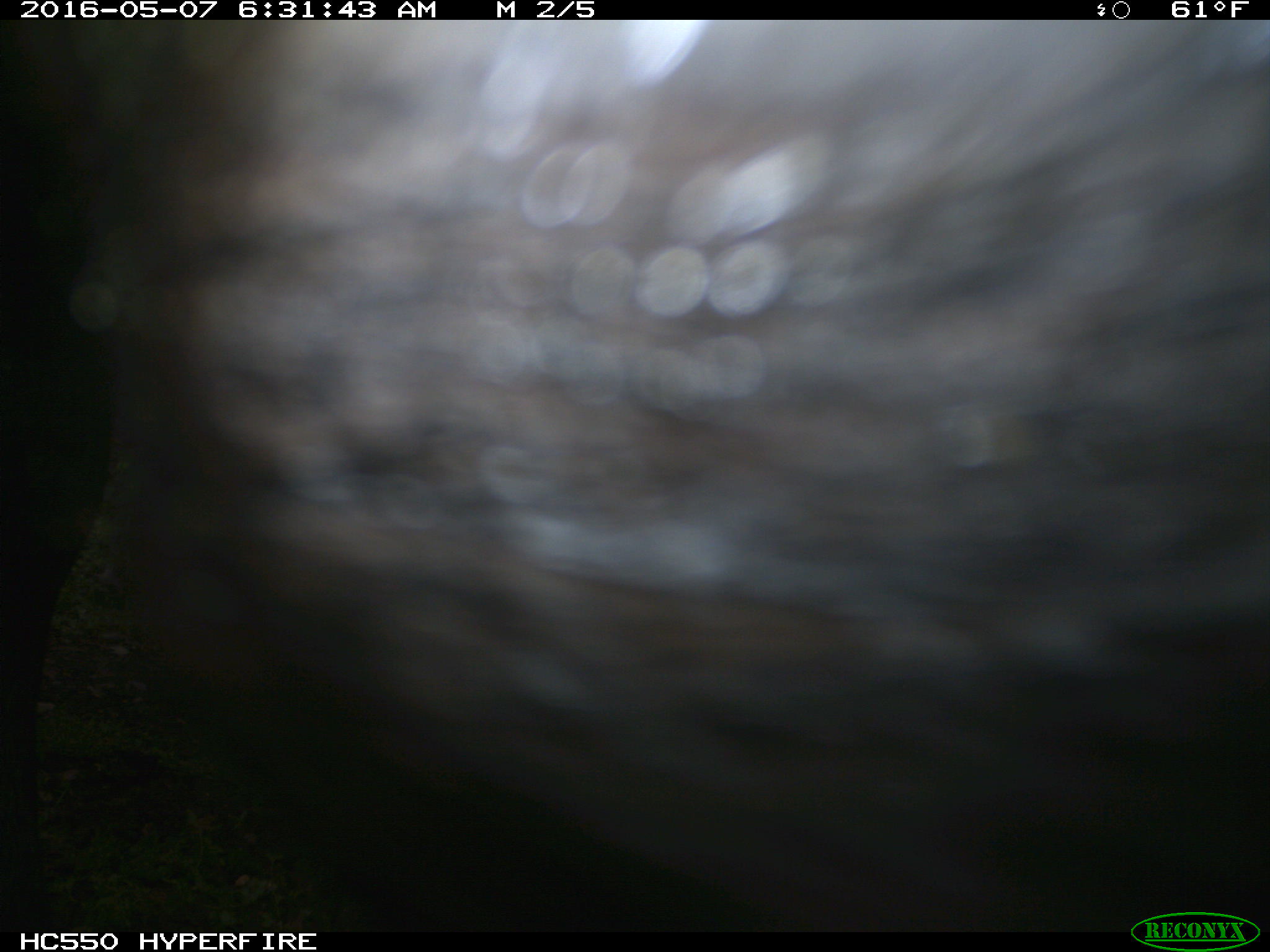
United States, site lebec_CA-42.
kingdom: Animalia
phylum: Chordata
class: Mammalia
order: Artiodactyla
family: Bovidae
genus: Bos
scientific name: Bos taurus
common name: domestic cow